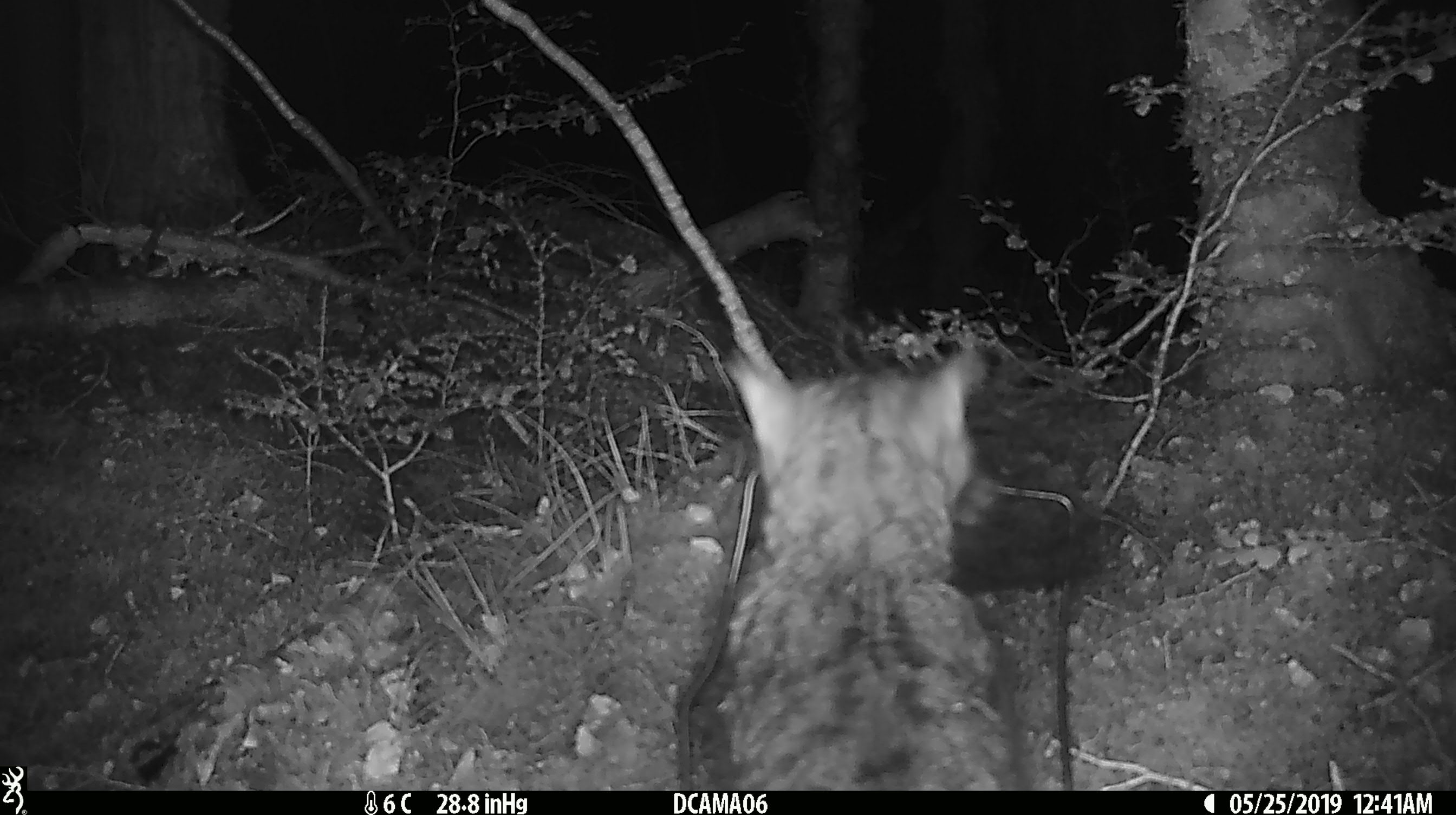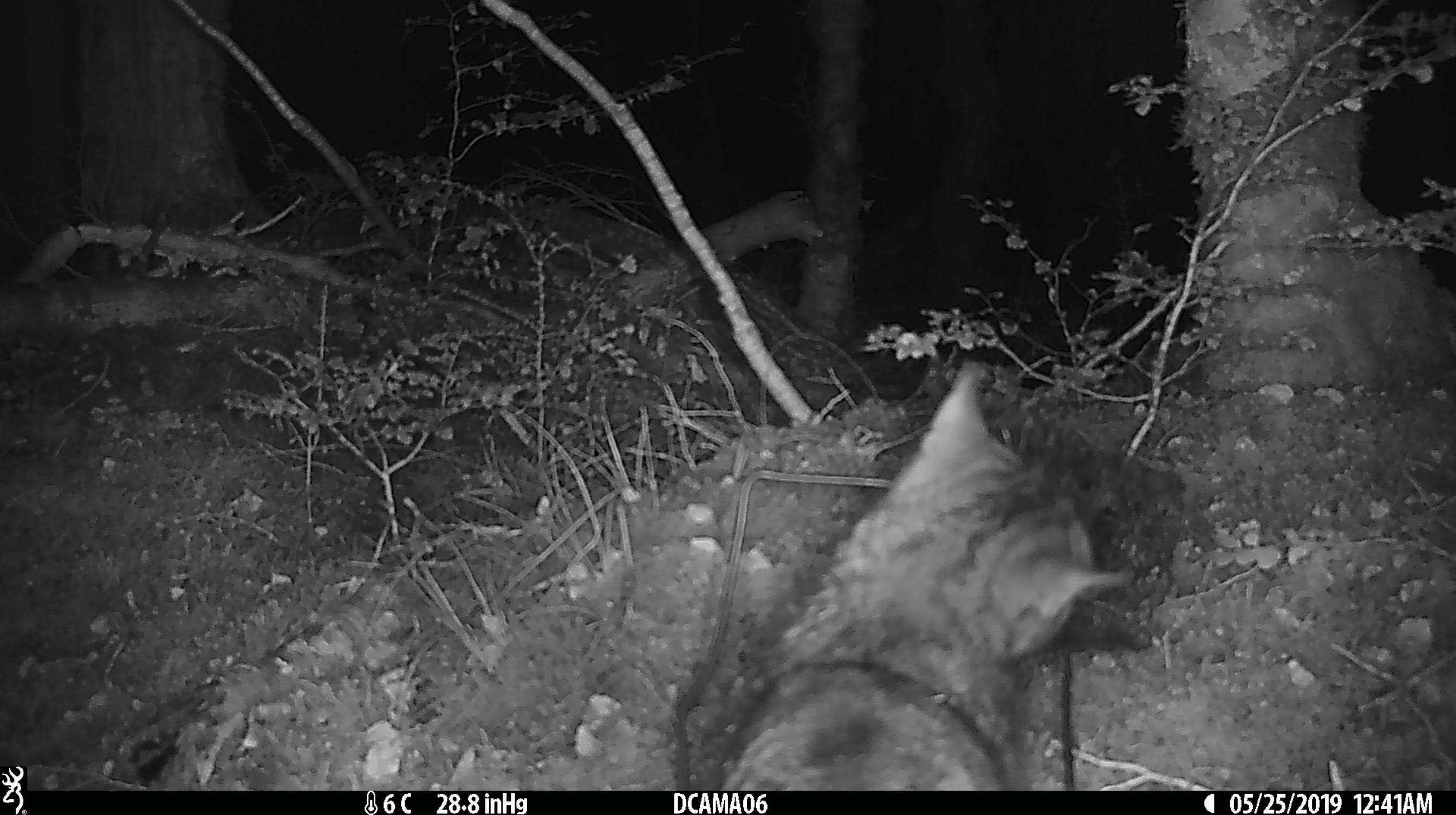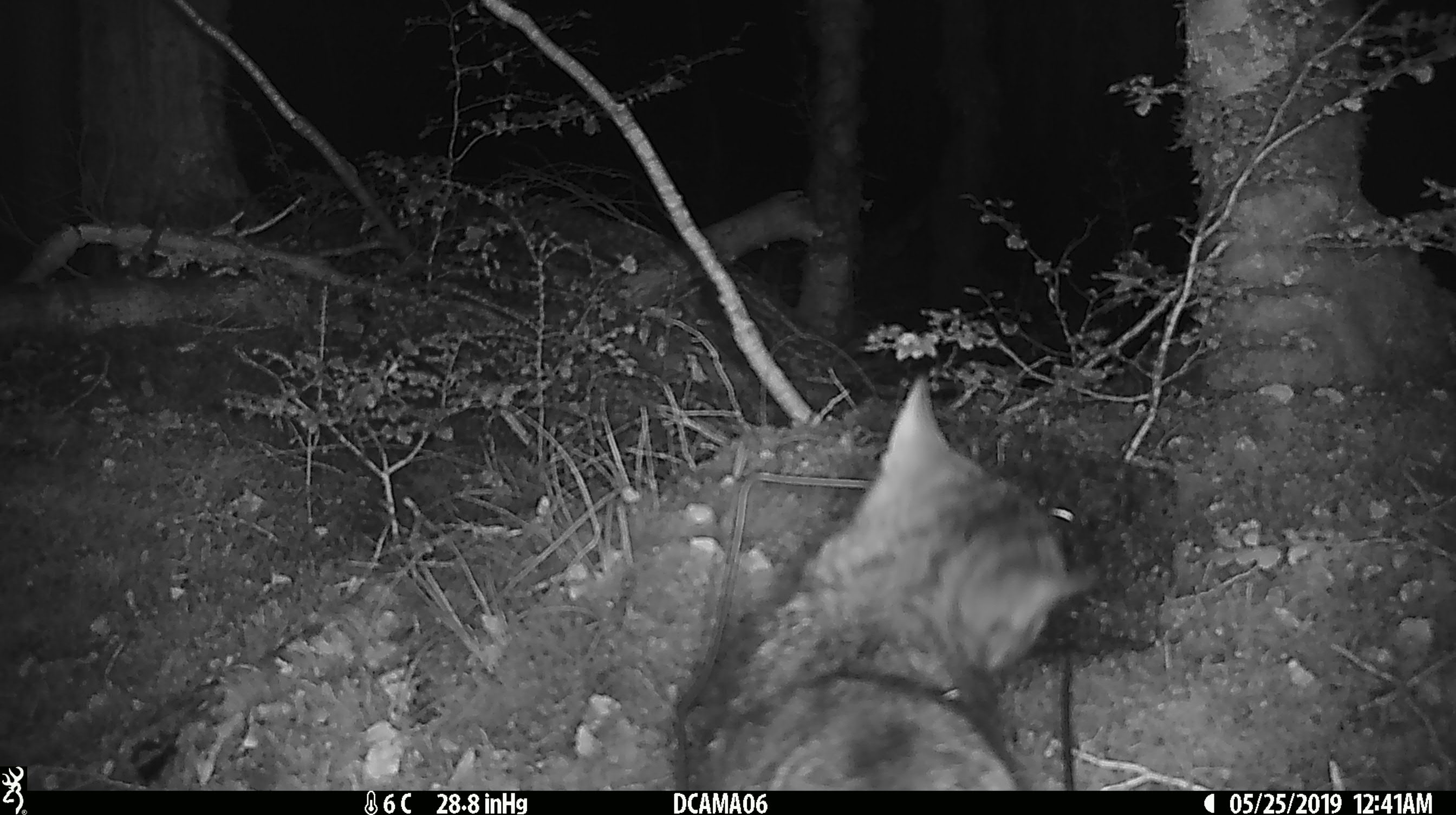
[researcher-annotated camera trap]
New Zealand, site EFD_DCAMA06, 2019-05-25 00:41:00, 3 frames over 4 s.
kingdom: Animalia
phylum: Chordata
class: Mammalia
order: Carnivora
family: Felidae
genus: Felis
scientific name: Felis catus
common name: domestic cat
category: cat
Cat (domestic cat) (Felis catus).